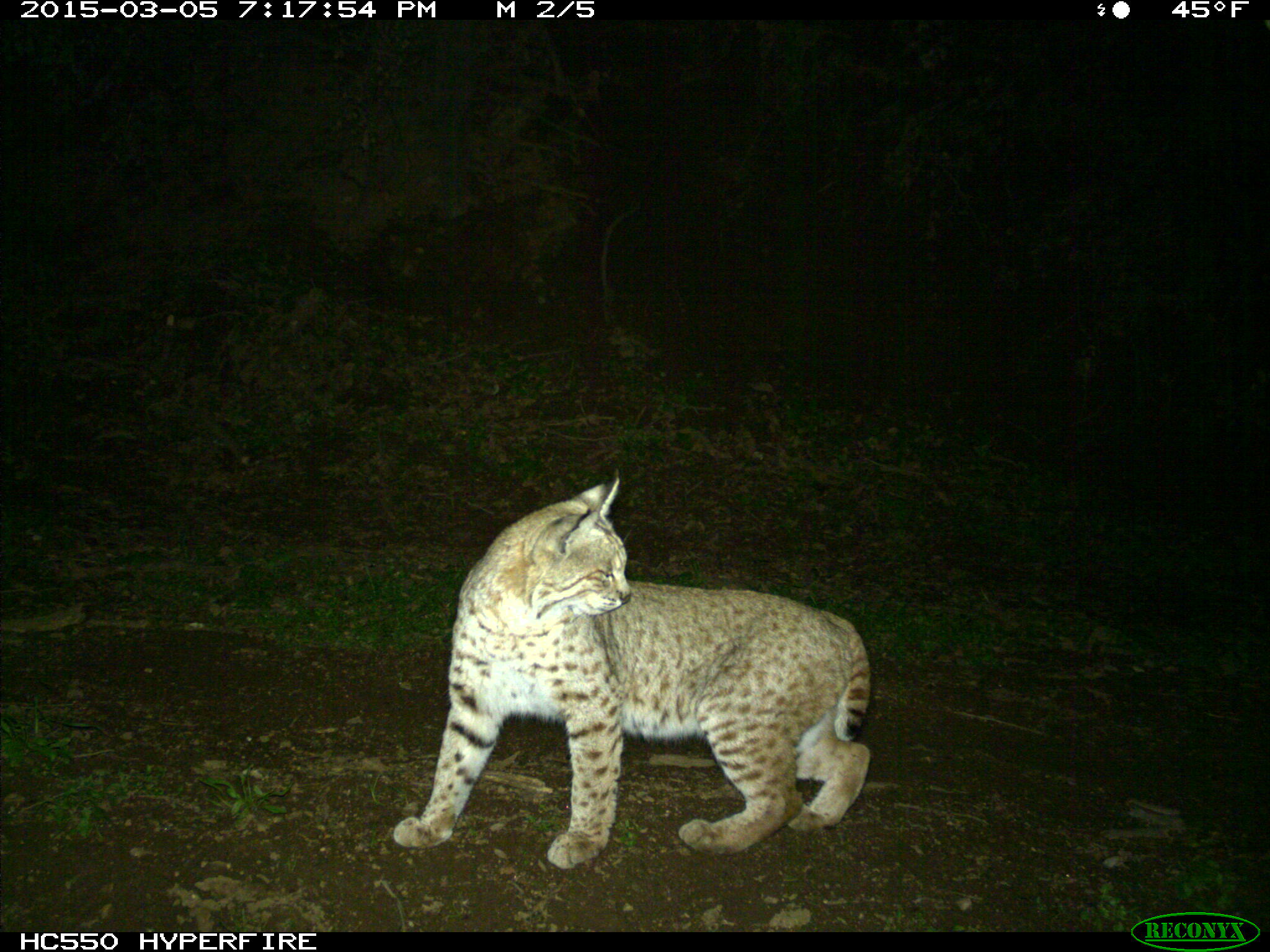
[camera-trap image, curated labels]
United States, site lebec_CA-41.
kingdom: Animalia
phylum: Chordata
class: Mammalia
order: Carnivora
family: Felidae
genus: Lynx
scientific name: Lynx rufus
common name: bobcat